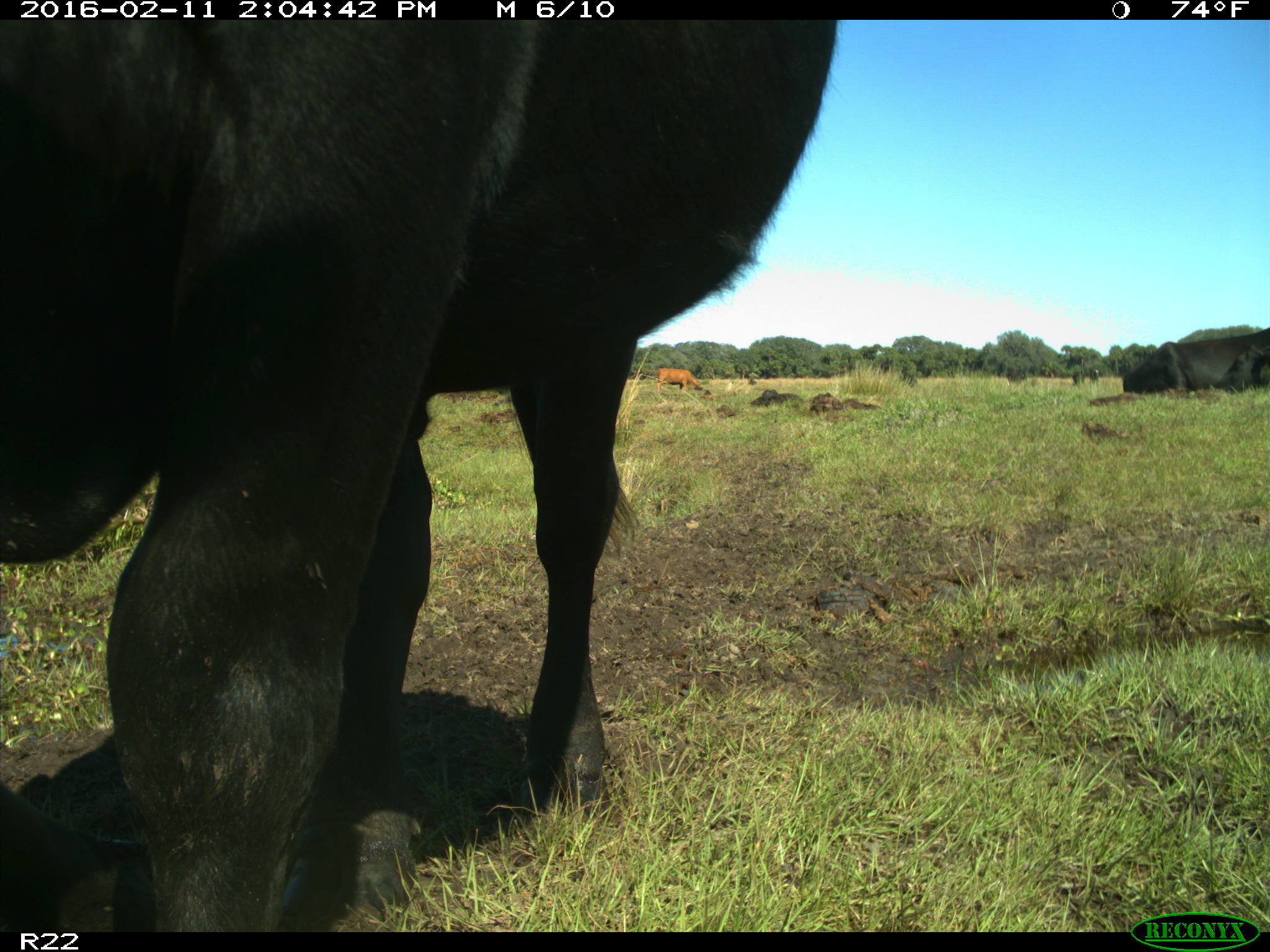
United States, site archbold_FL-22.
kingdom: Animalia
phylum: Chordata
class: Mammalia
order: Artiodactyla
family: Bovidae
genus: Bos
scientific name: Bos taurus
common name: domestic cow